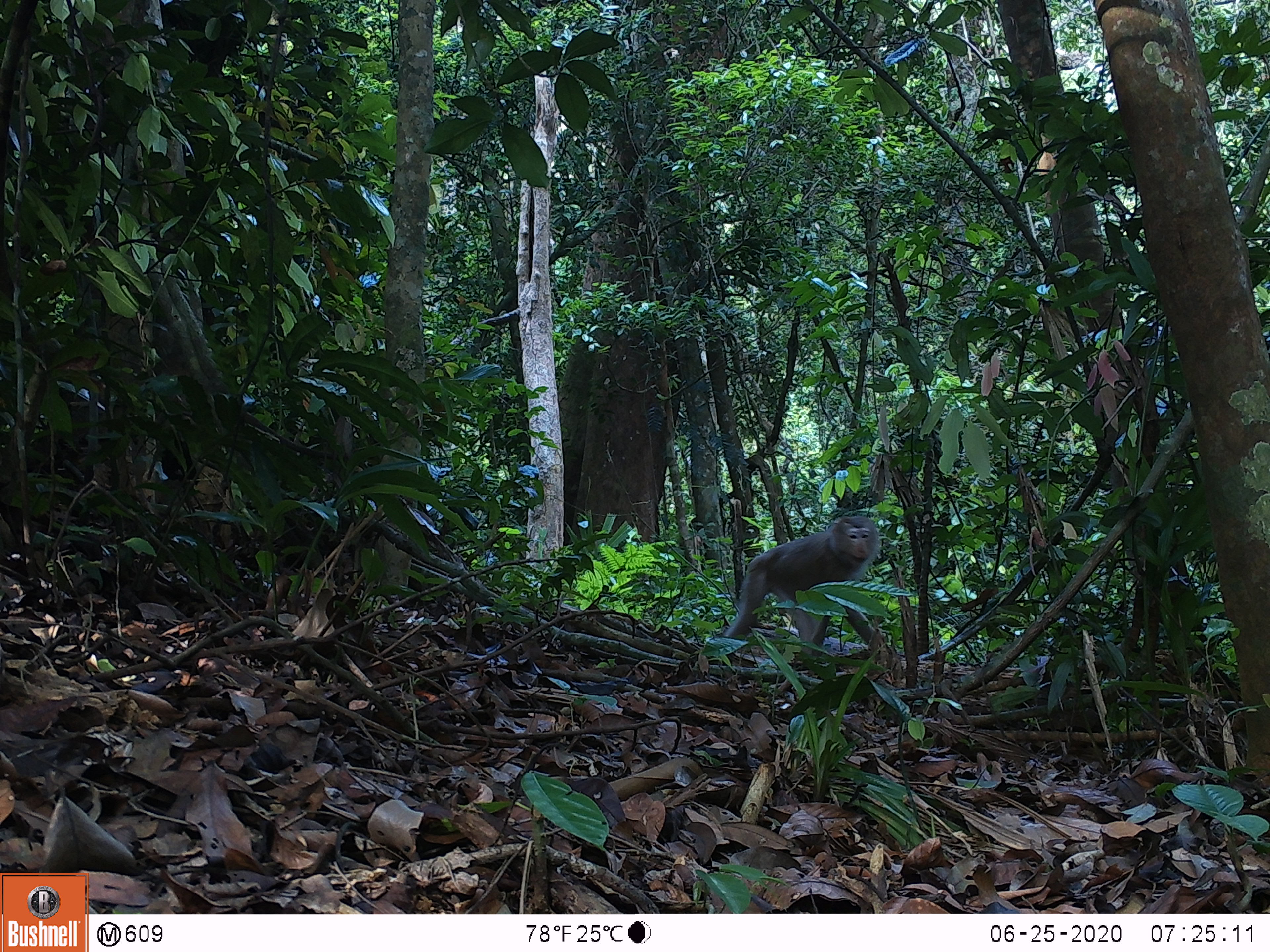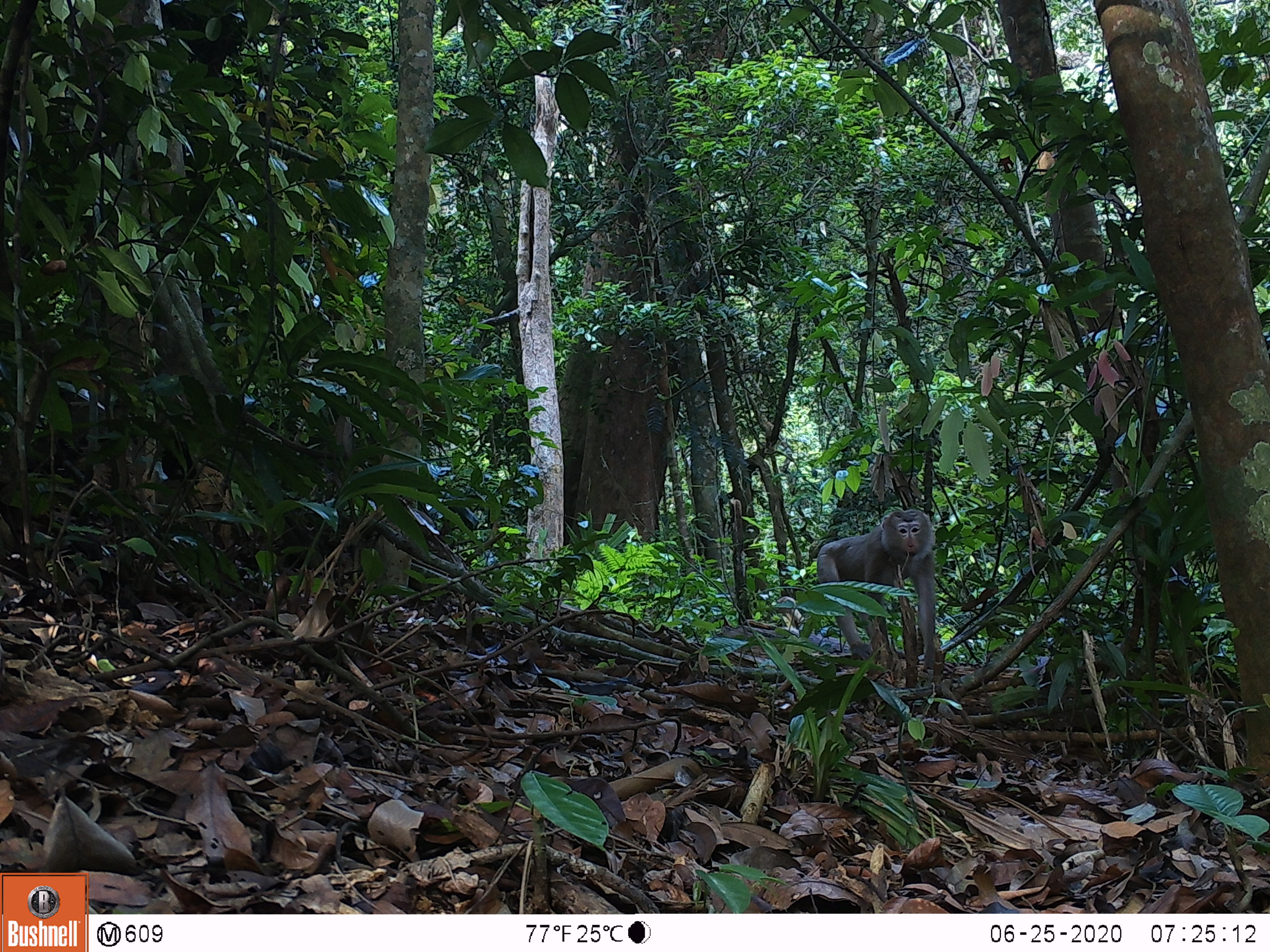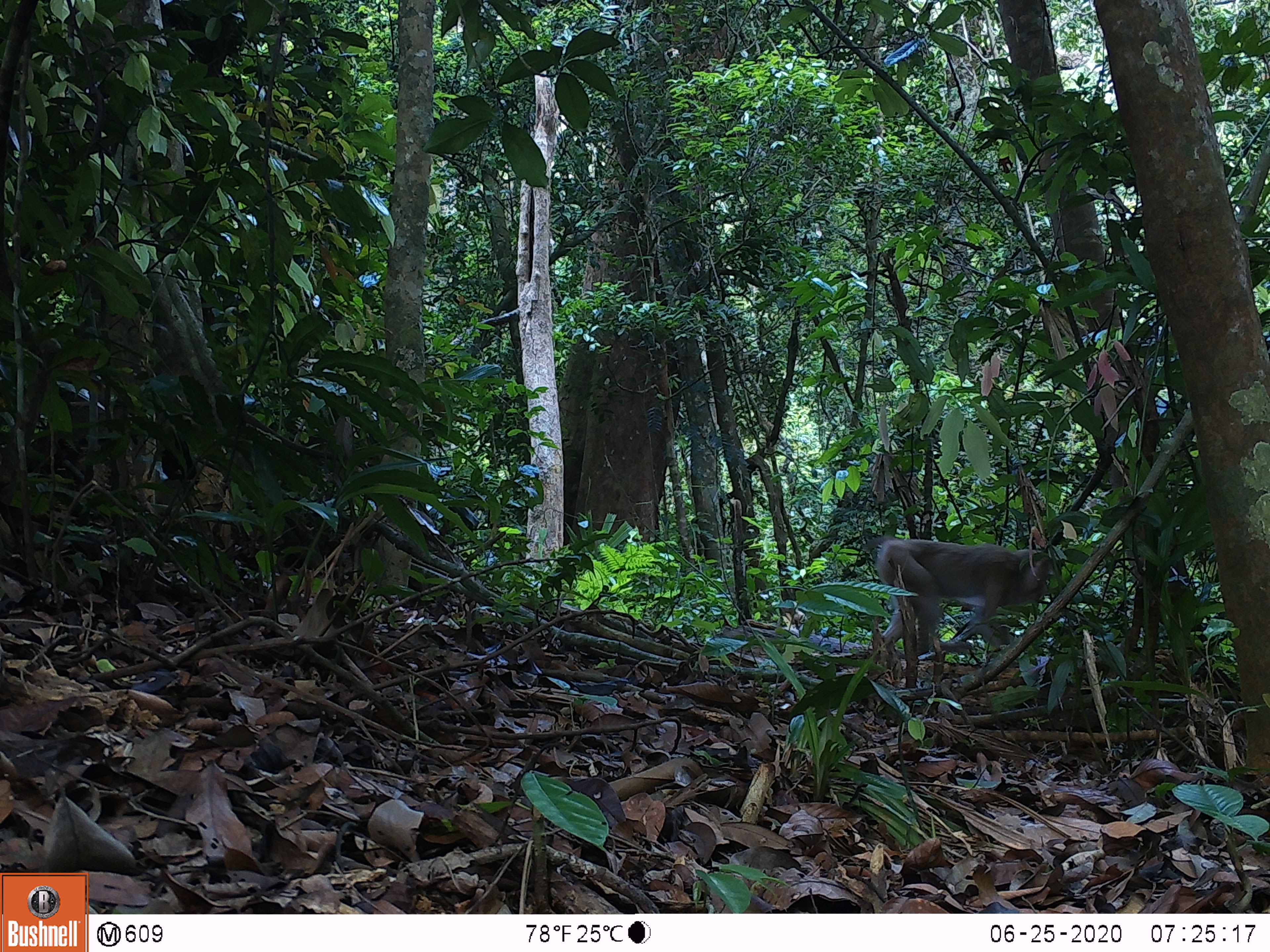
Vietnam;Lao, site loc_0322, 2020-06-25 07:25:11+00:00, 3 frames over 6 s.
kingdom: Animalia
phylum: Chordata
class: Mammalia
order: Primates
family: Cercopithecidae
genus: Macaca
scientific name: Macaca nemestrina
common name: pig-tailed macaque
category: pig tailed macaque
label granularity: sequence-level